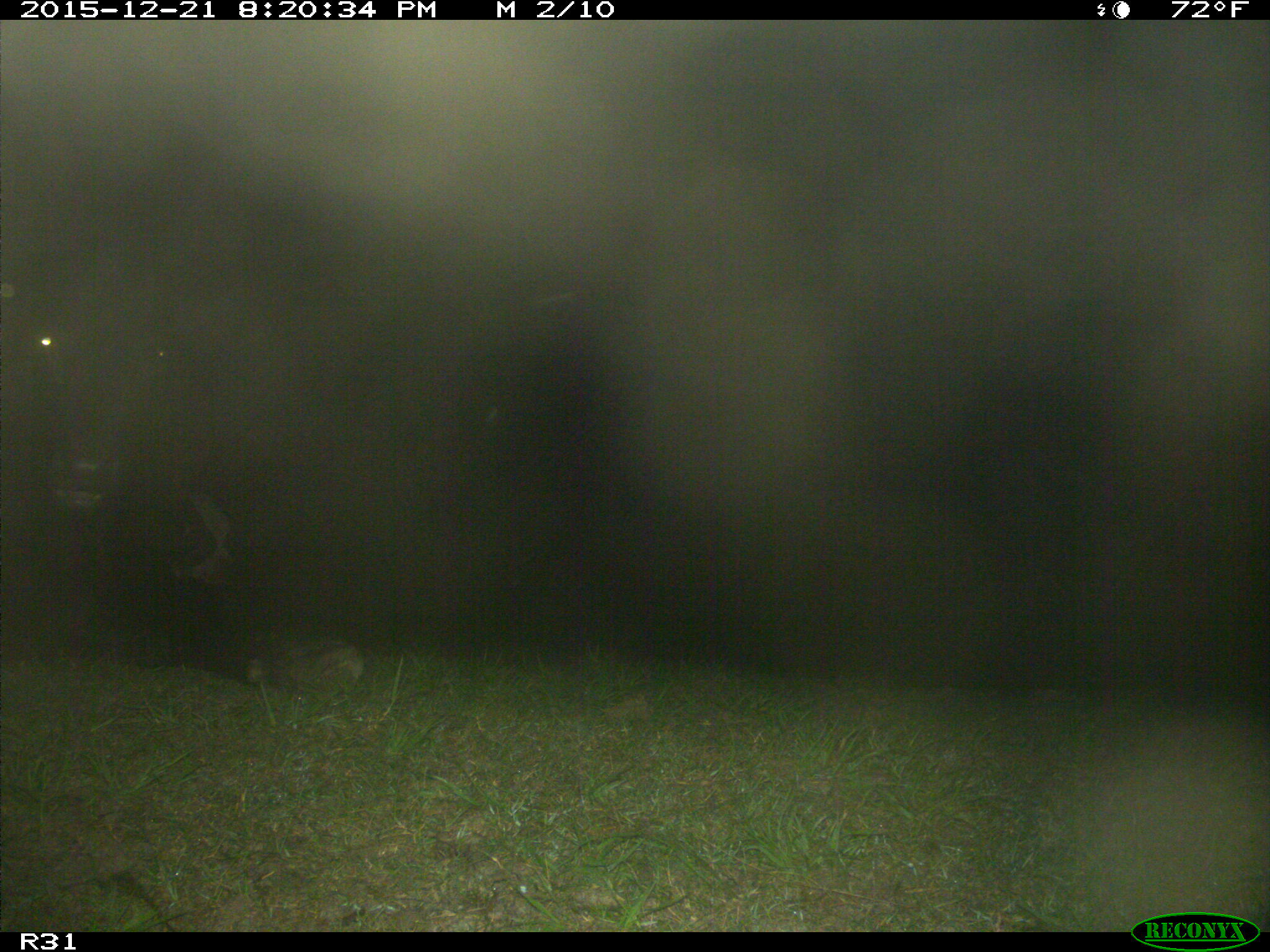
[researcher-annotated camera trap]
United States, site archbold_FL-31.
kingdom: Animalia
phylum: Chordata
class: Mammalia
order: Artiodactyla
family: Bovidae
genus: Bos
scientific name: Bos taurus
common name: domestic cow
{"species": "Bos taurus (domestic cow)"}